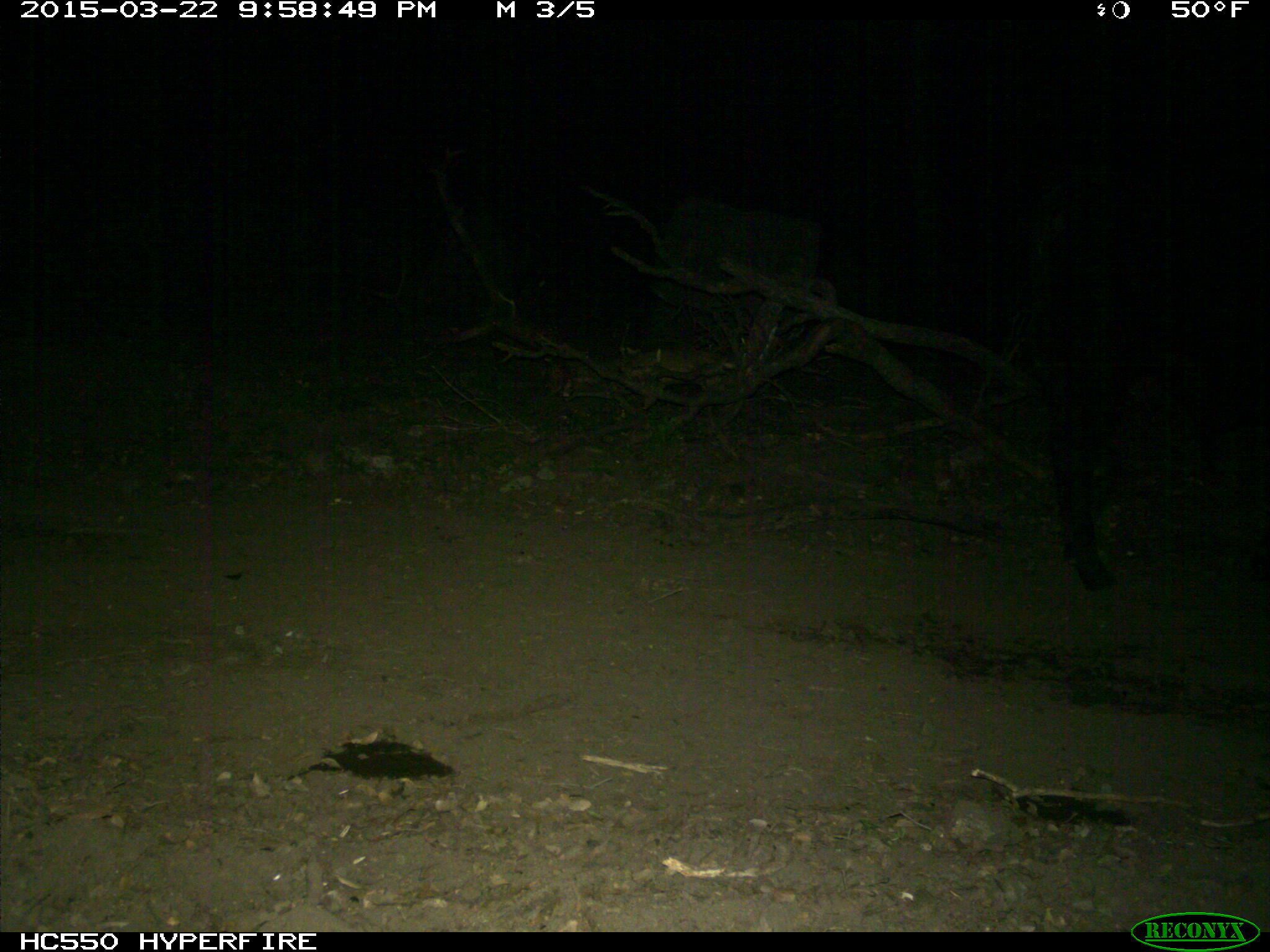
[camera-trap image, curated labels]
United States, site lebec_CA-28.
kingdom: Animalia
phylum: Chordata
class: Mammalia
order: Artiodactyla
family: Bovidae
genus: Bos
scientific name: Bos taurus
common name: domestic cow